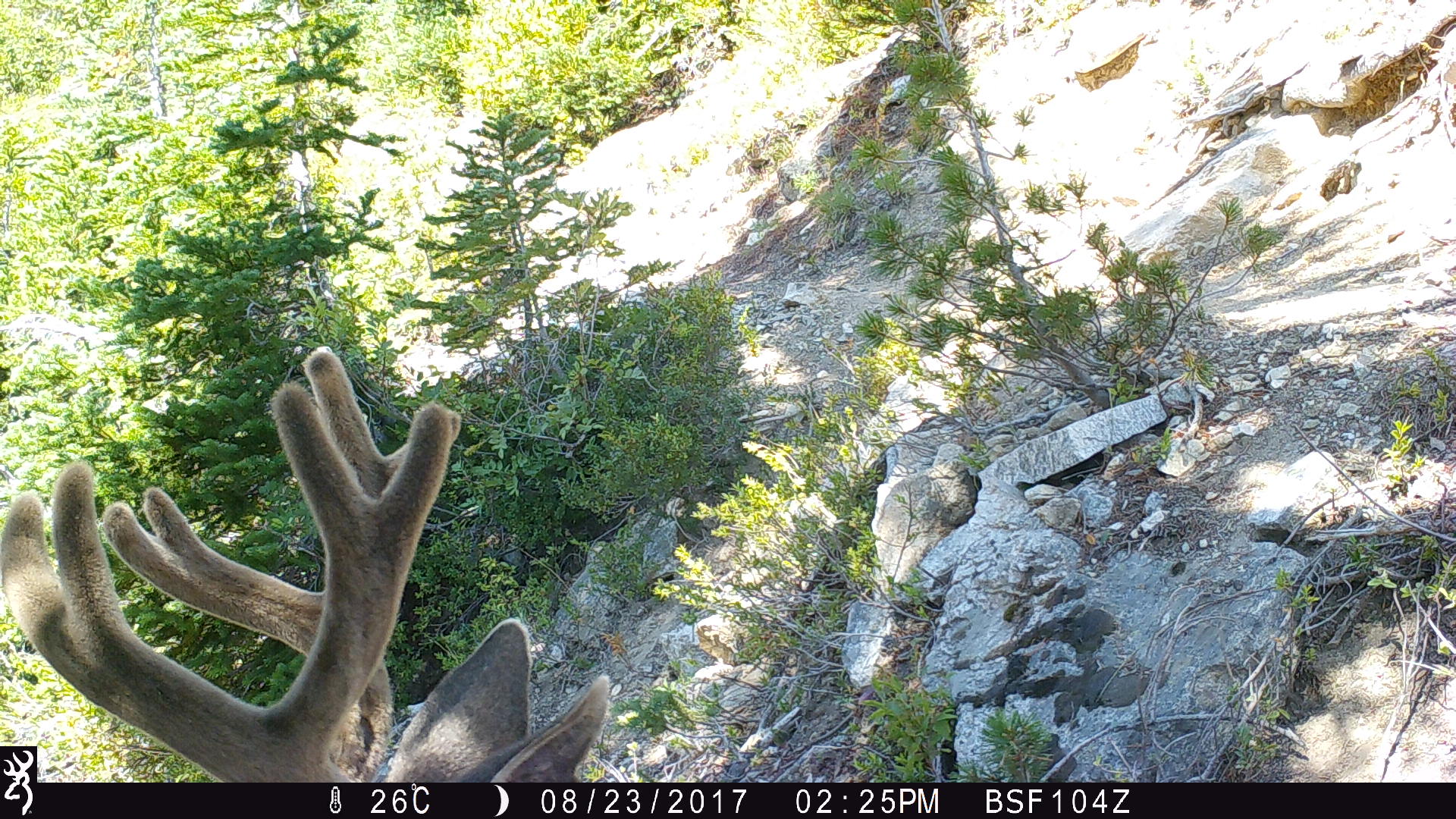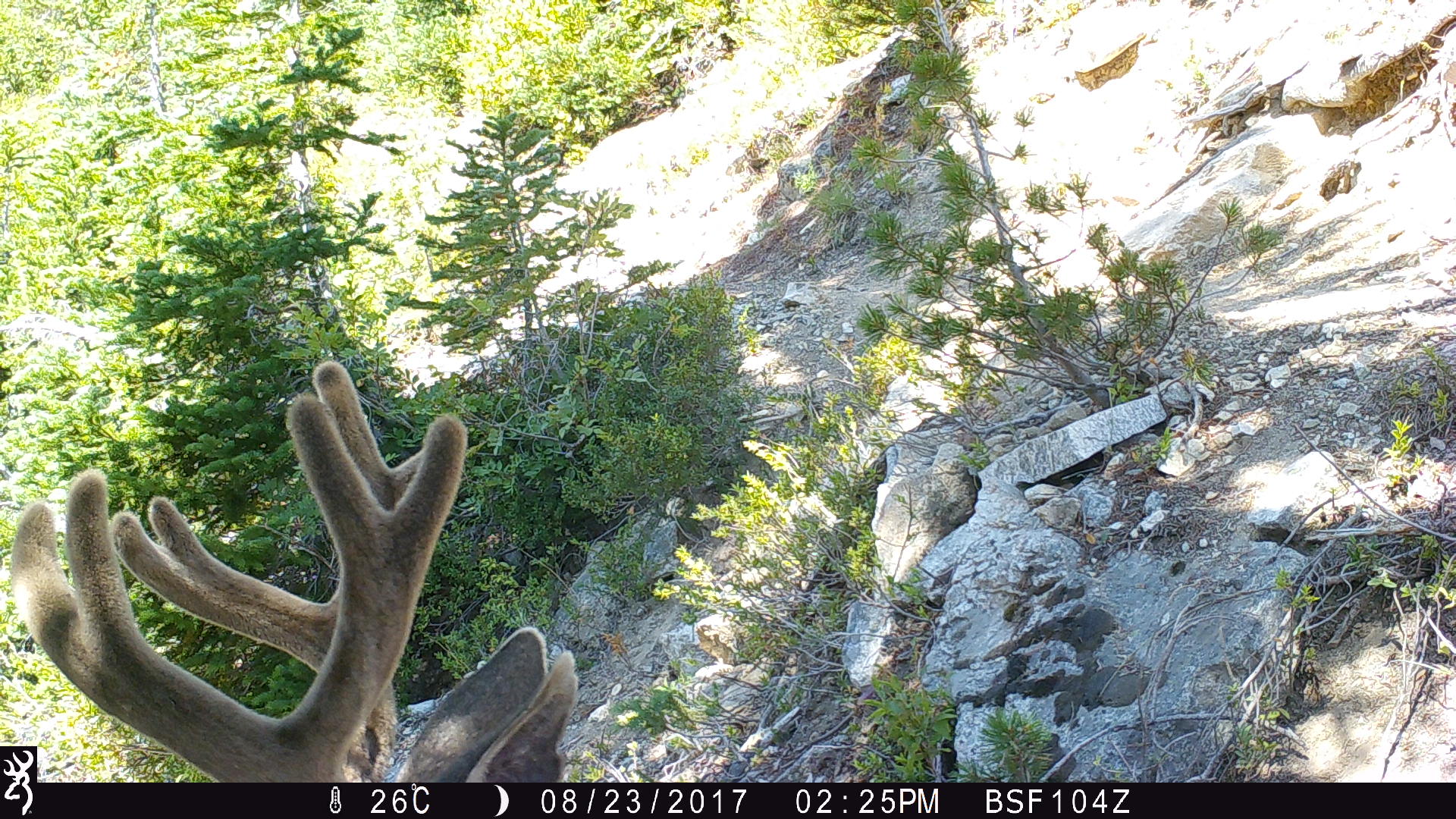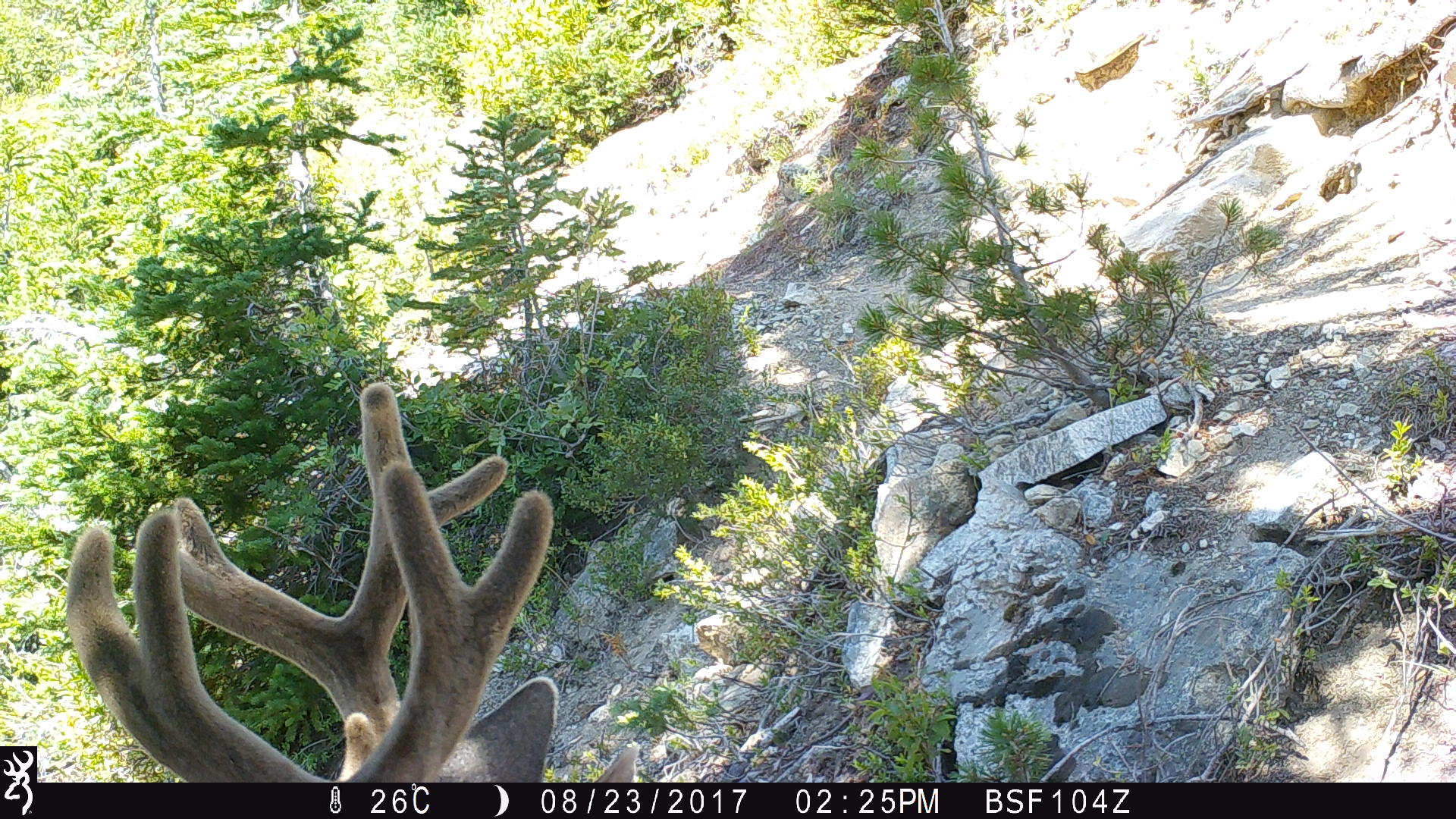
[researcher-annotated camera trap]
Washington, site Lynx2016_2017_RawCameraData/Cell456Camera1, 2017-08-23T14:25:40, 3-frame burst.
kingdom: Animalia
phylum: Chordata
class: Mammalia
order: Artiodactyla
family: Cervidae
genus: Odocoileus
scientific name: Odocoileus hemionus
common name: mule deer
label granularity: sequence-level